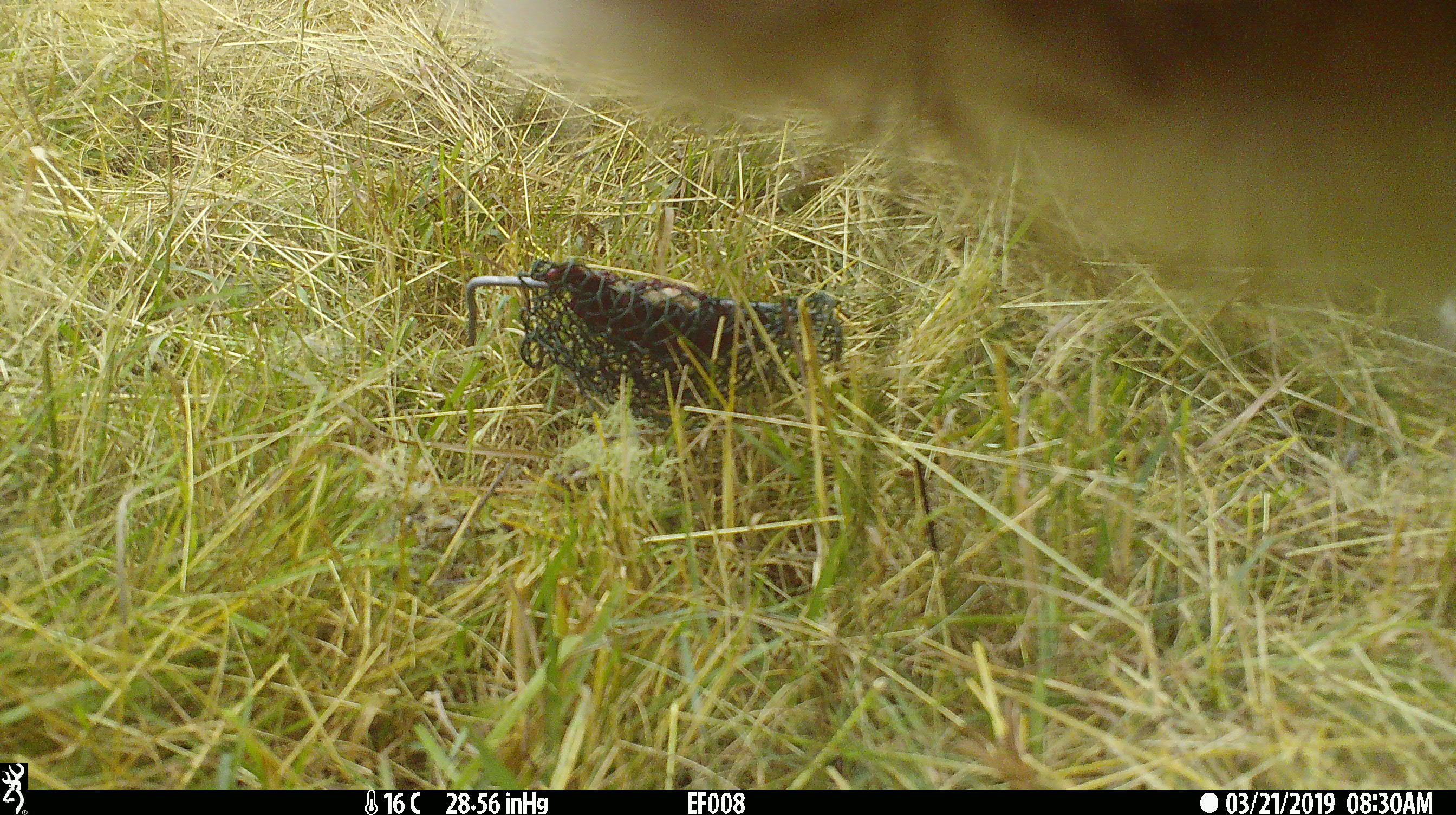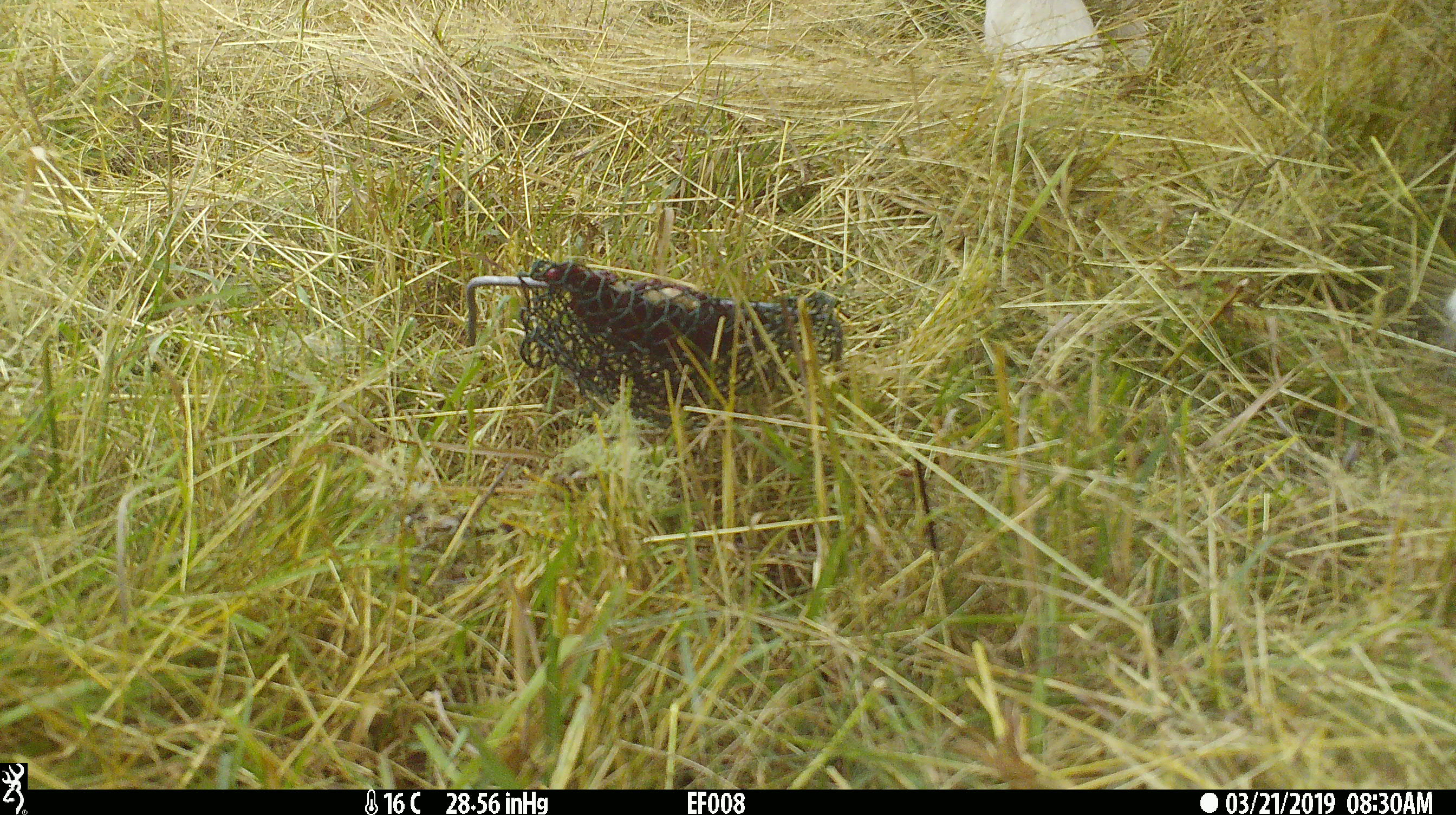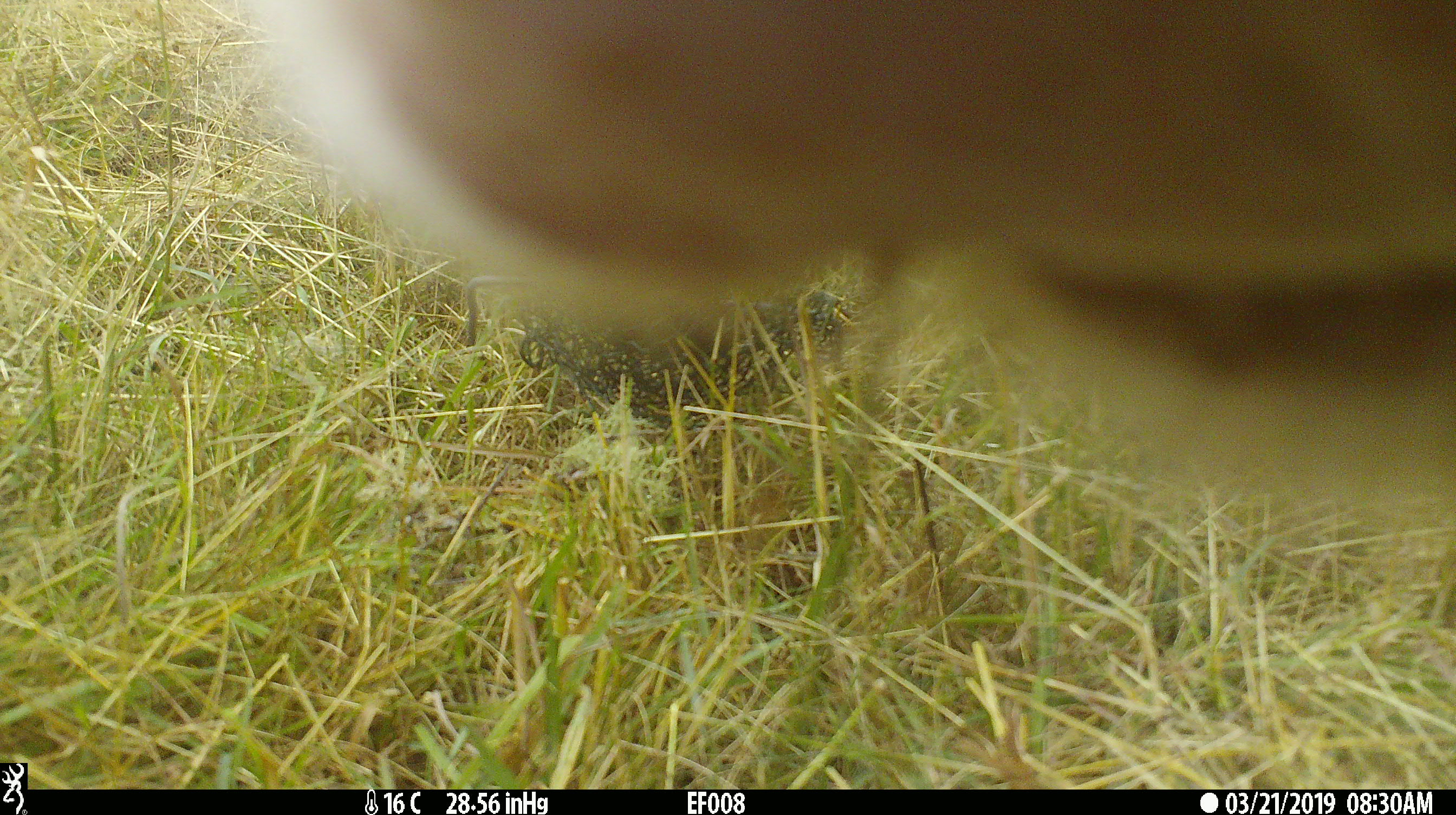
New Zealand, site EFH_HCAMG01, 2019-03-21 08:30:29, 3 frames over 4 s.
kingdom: Animalia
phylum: Chordata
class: Mammalia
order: Artiodactyla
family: Bovidae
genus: Bos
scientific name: Bos taurus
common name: domestic cow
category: cow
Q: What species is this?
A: Cow (domestic cow) (Bos taurus).